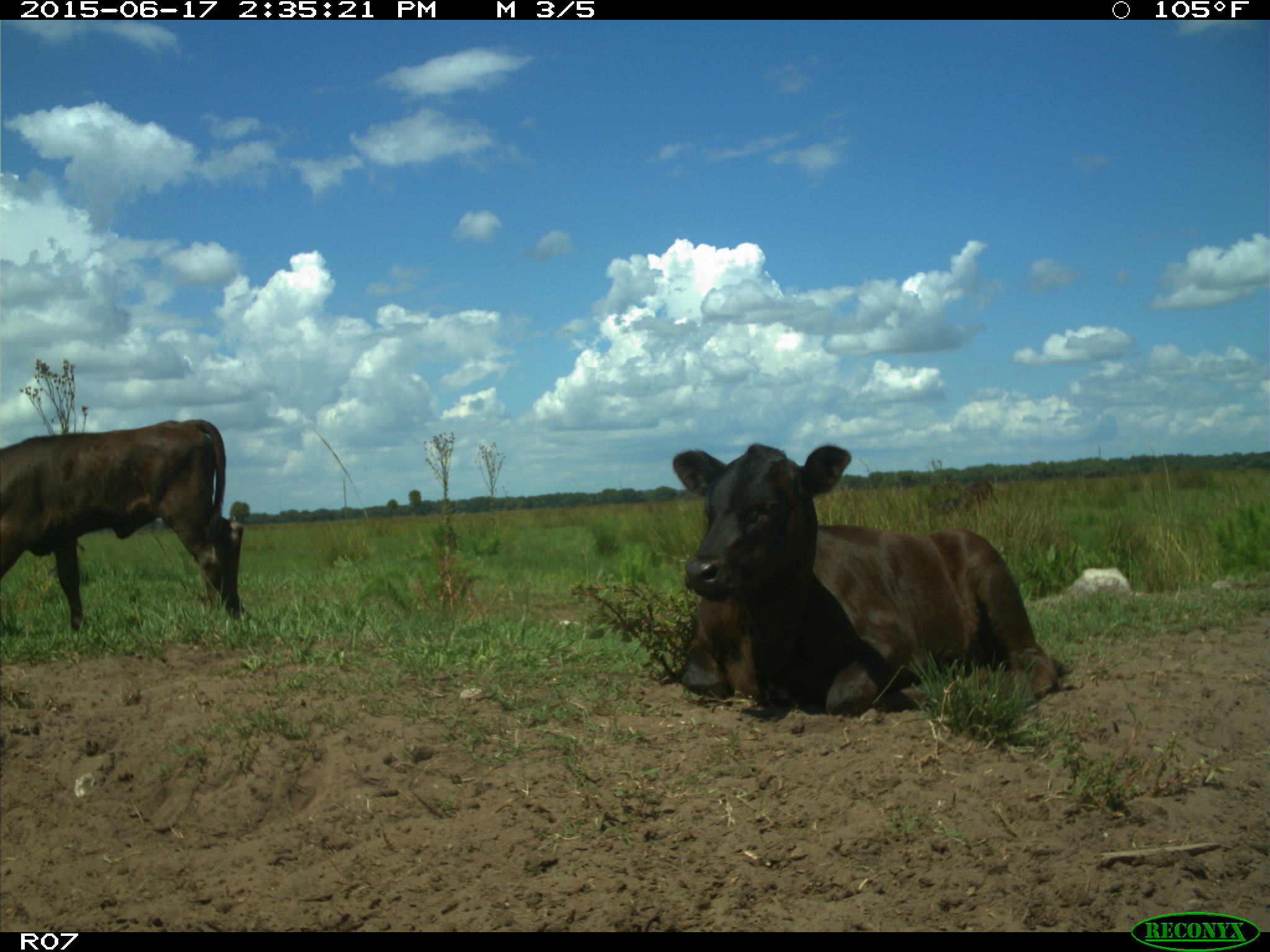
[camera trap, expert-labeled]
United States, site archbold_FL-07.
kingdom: Animalia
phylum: Chordata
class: Mammalia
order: Artiodactyla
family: Bovidae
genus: Bos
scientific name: Bos taurus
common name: domestic cow